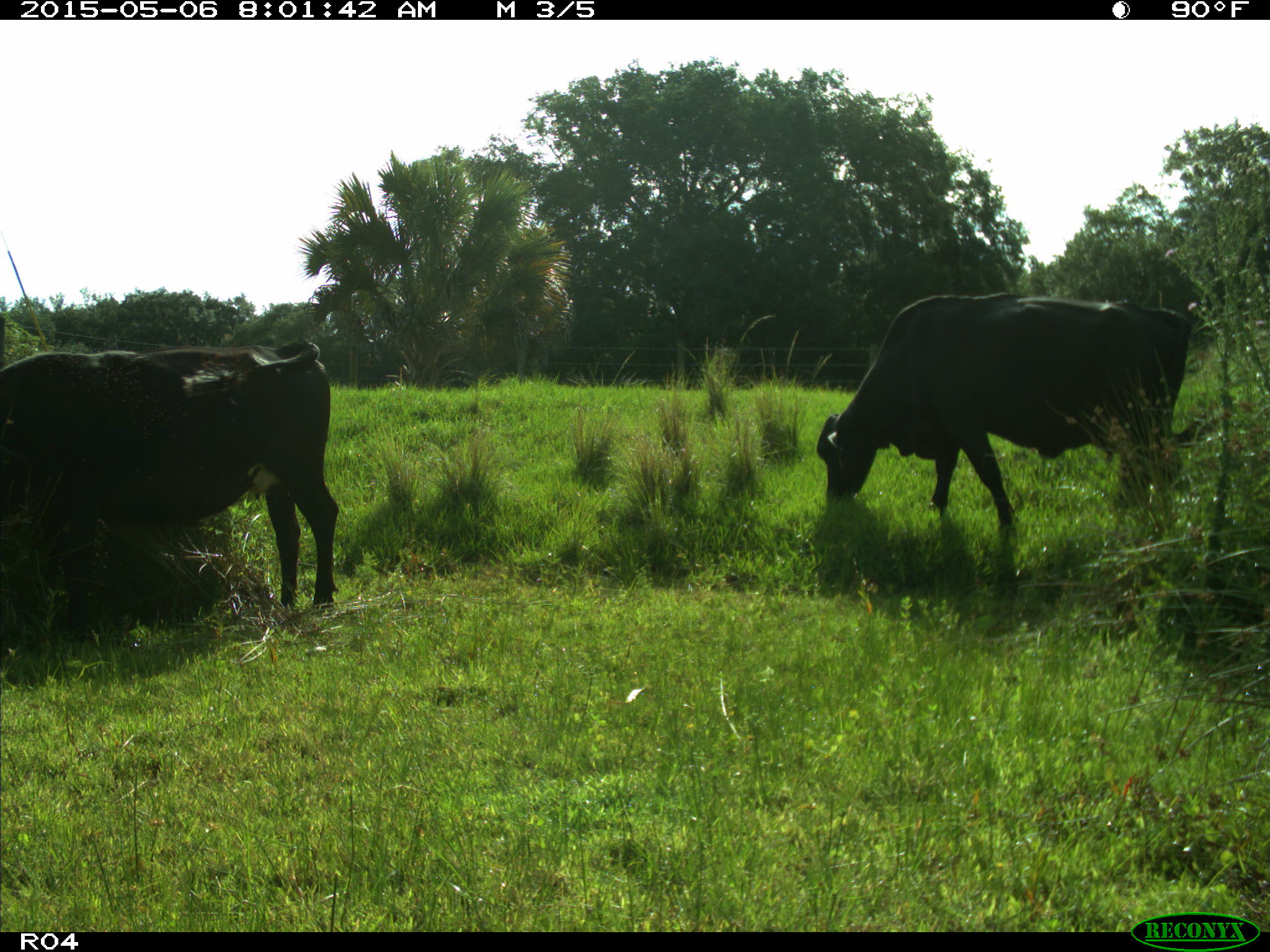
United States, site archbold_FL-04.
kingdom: Animalia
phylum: Chordata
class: Mammalia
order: Artiodactyla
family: Bovidae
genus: Bos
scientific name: Bos taurus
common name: domestic cow